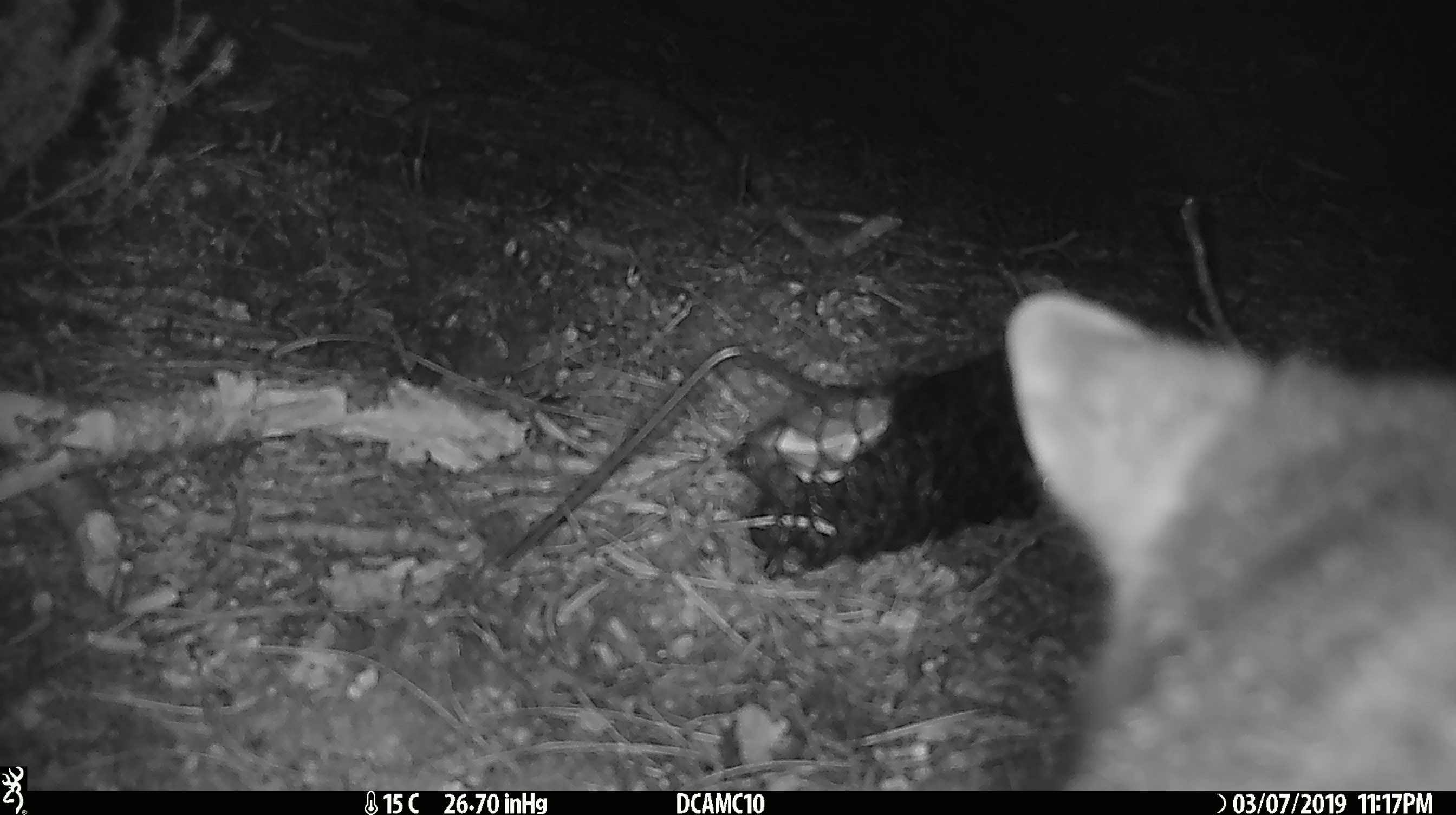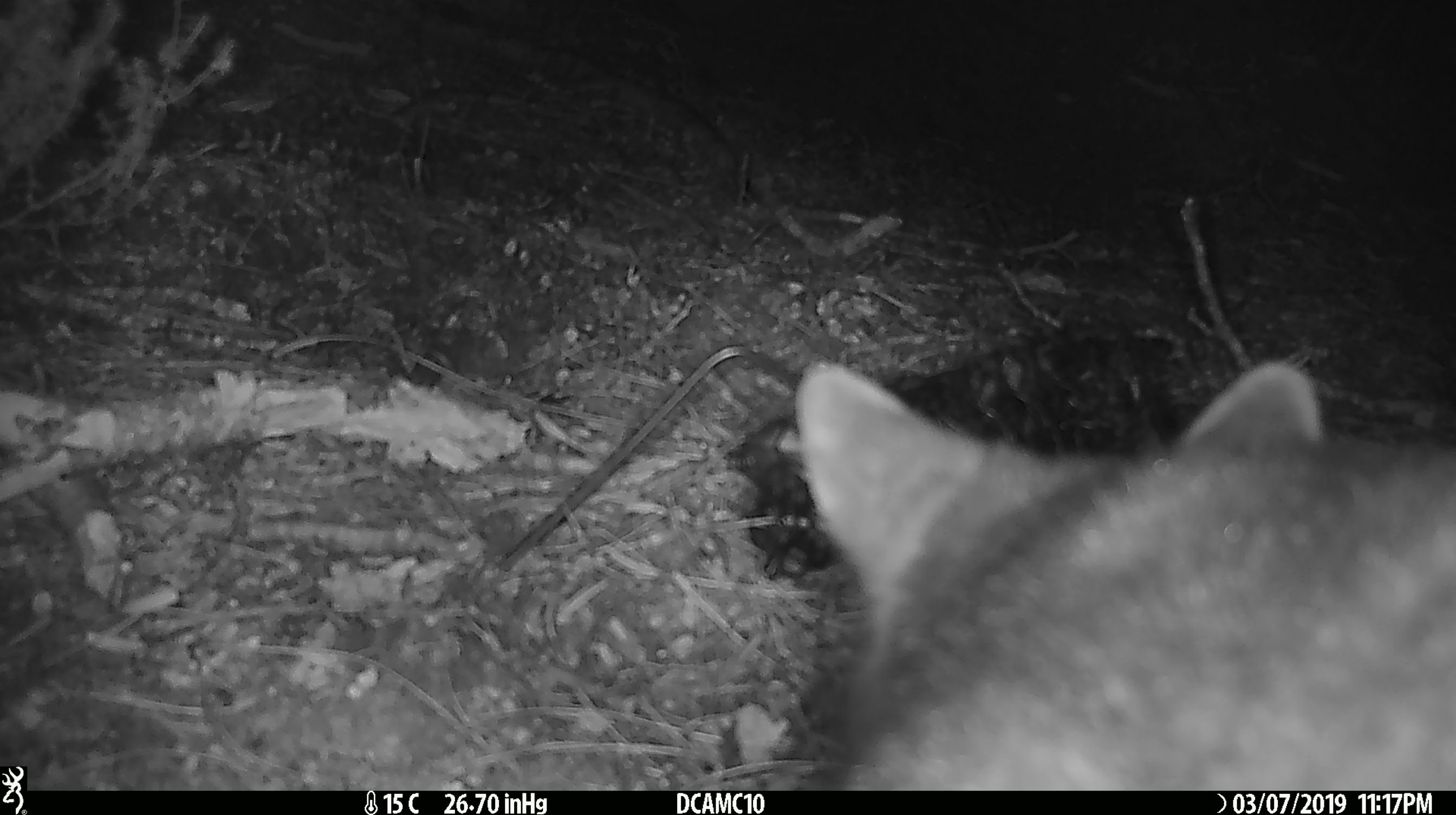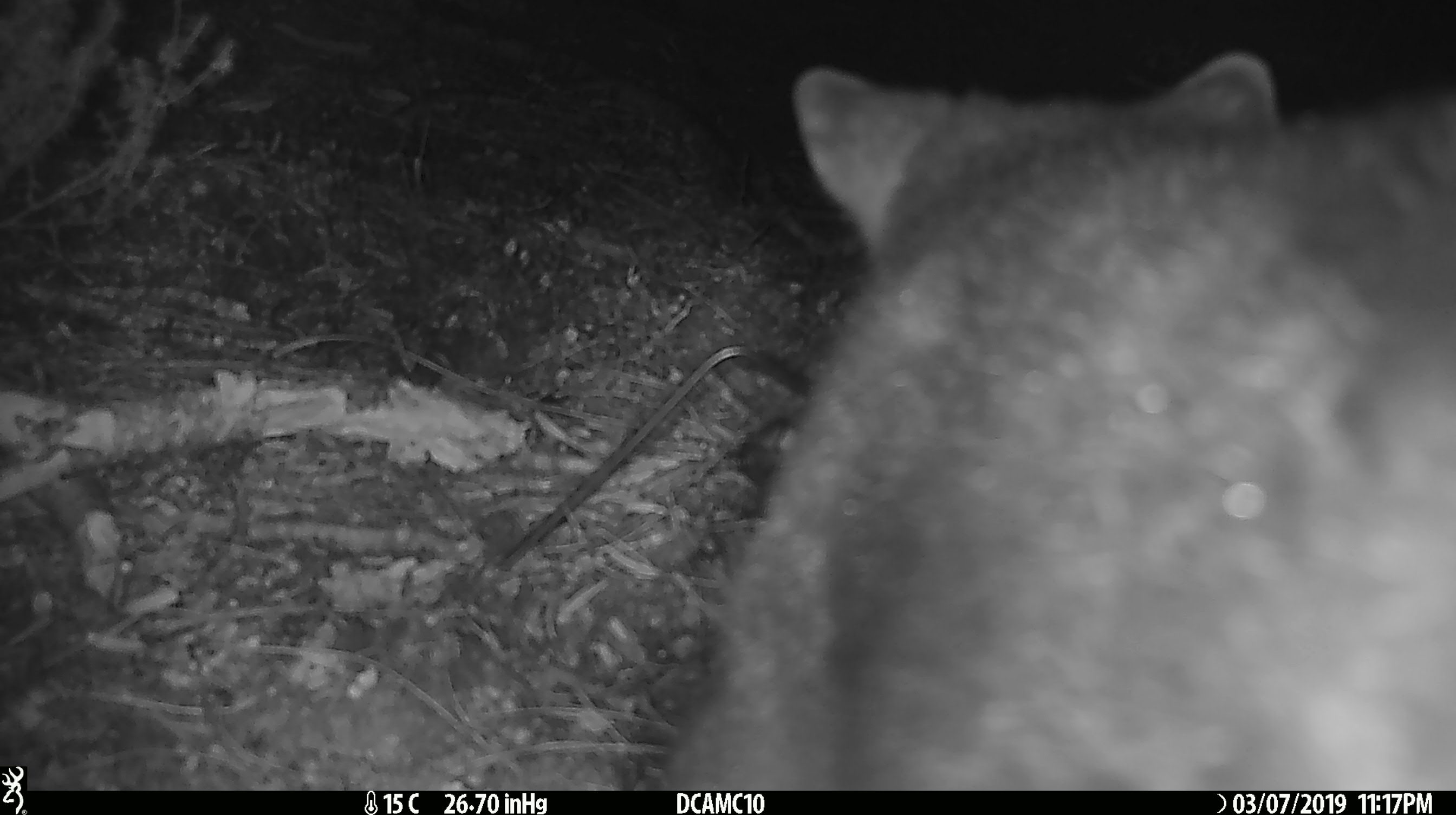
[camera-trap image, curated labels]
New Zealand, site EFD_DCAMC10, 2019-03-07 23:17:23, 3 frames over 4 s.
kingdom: Animalia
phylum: Chordata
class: Mammalia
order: Diprotodontia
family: Phalangeridae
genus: Trichosurus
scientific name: Trichosurus vulpecula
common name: common brushtail possum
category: possum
Possum (common brushtail possum) (Trichosurus vulpecula).